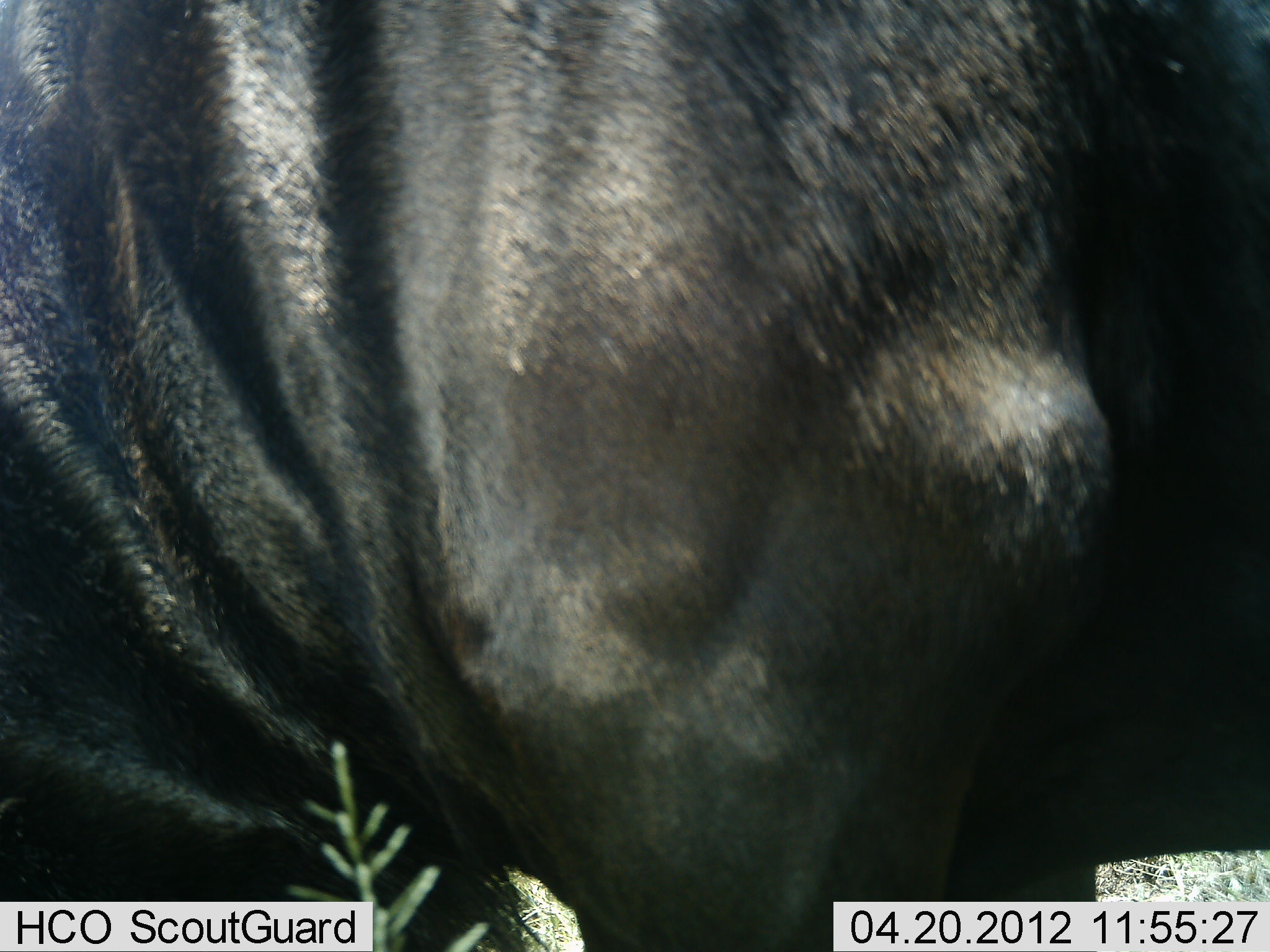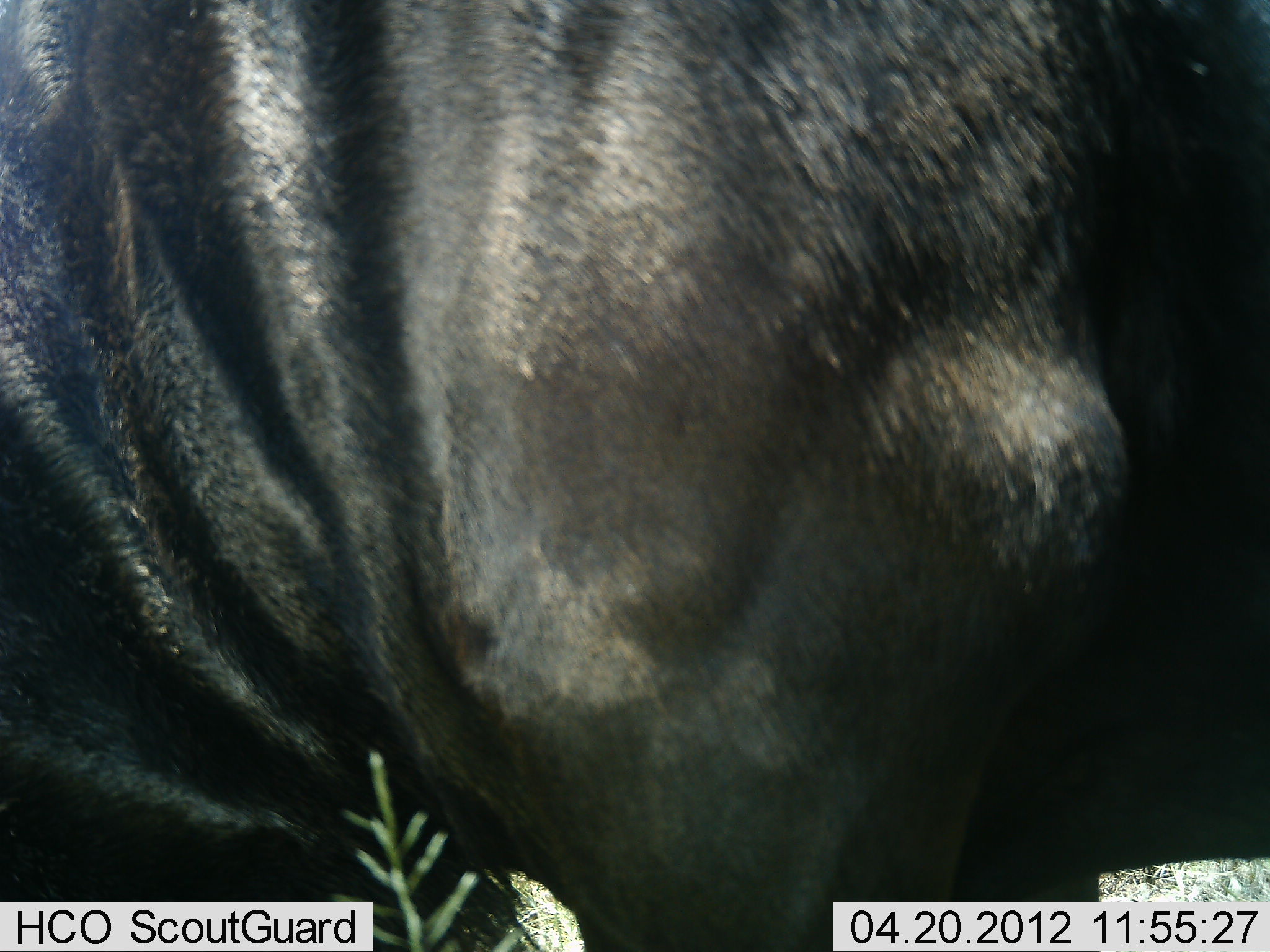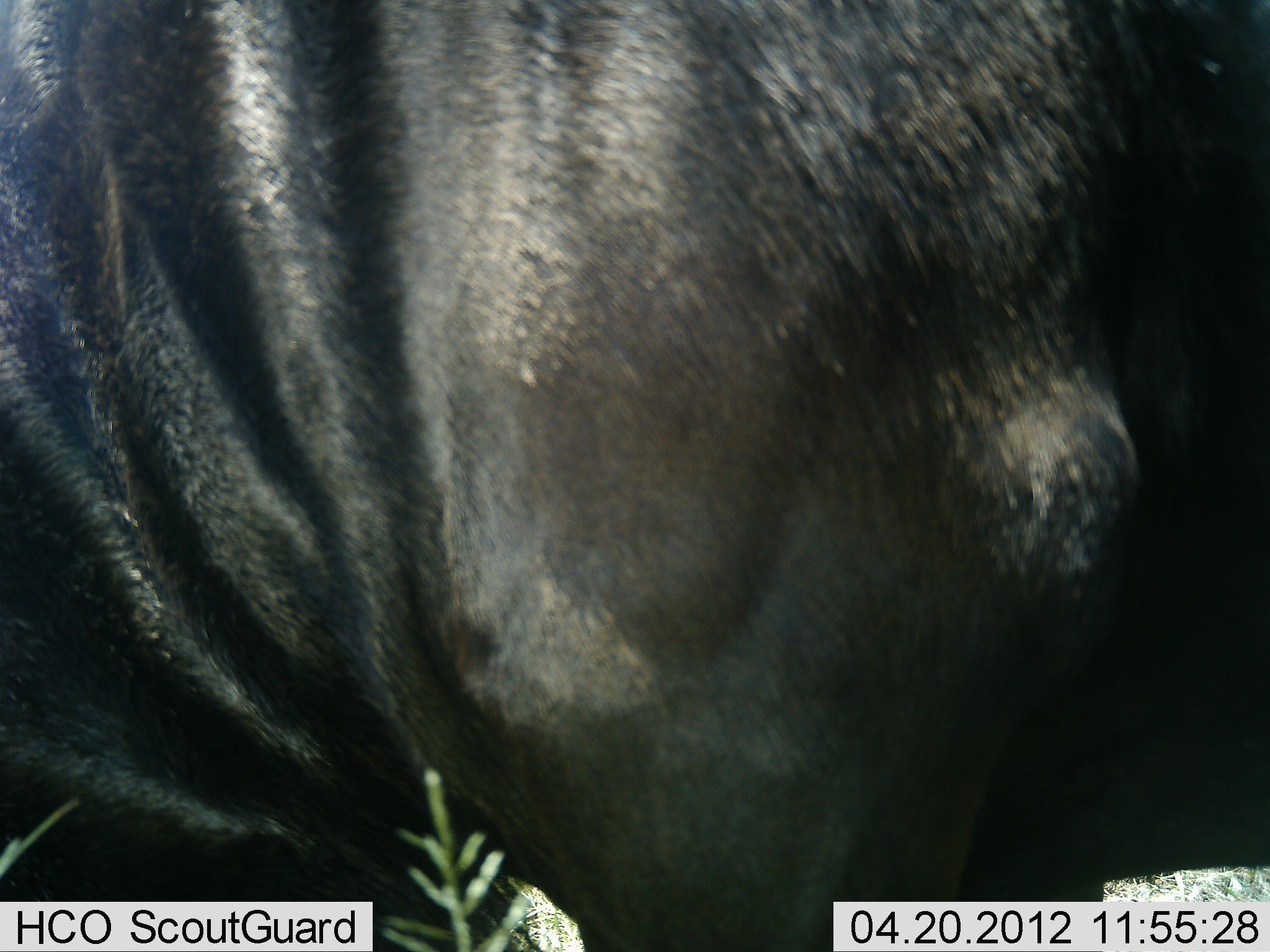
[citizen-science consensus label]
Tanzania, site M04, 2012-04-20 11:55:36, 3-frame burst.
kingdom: Animalia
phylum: Chordata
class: Mammalia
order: Artiodactyla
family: Bovidae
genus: Connochaetes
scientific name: Connochaetes taurinus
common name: blue wildebeest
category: wildebeest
Wildebeest (blue wildebeest) (Connochaetes taurinus), count 1. Behavior (volunteer vote fractions): standing 90%, resting 10%, moving 0%, interacting 0%. Young present (vote fraction): 0%. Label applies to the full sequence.